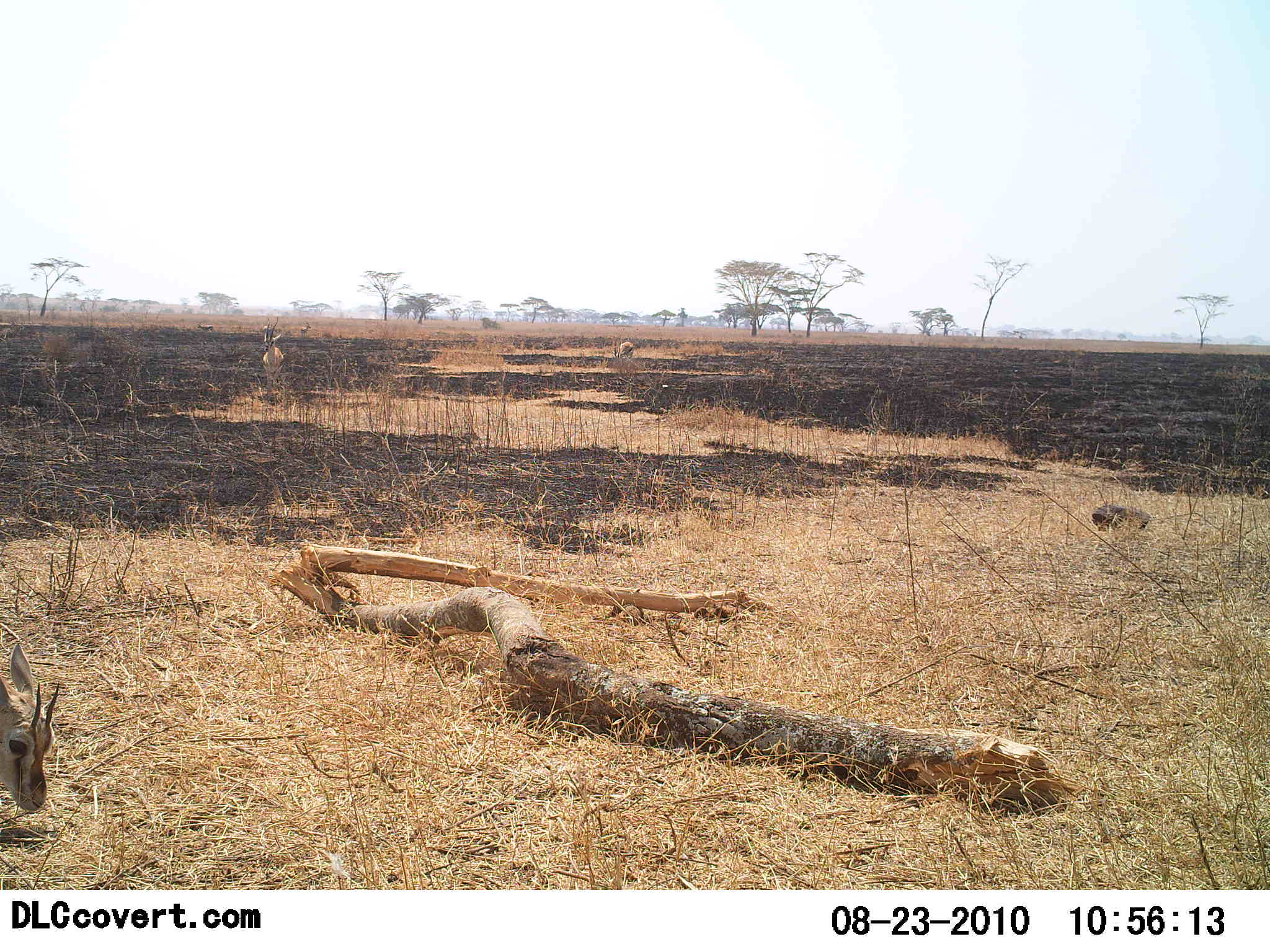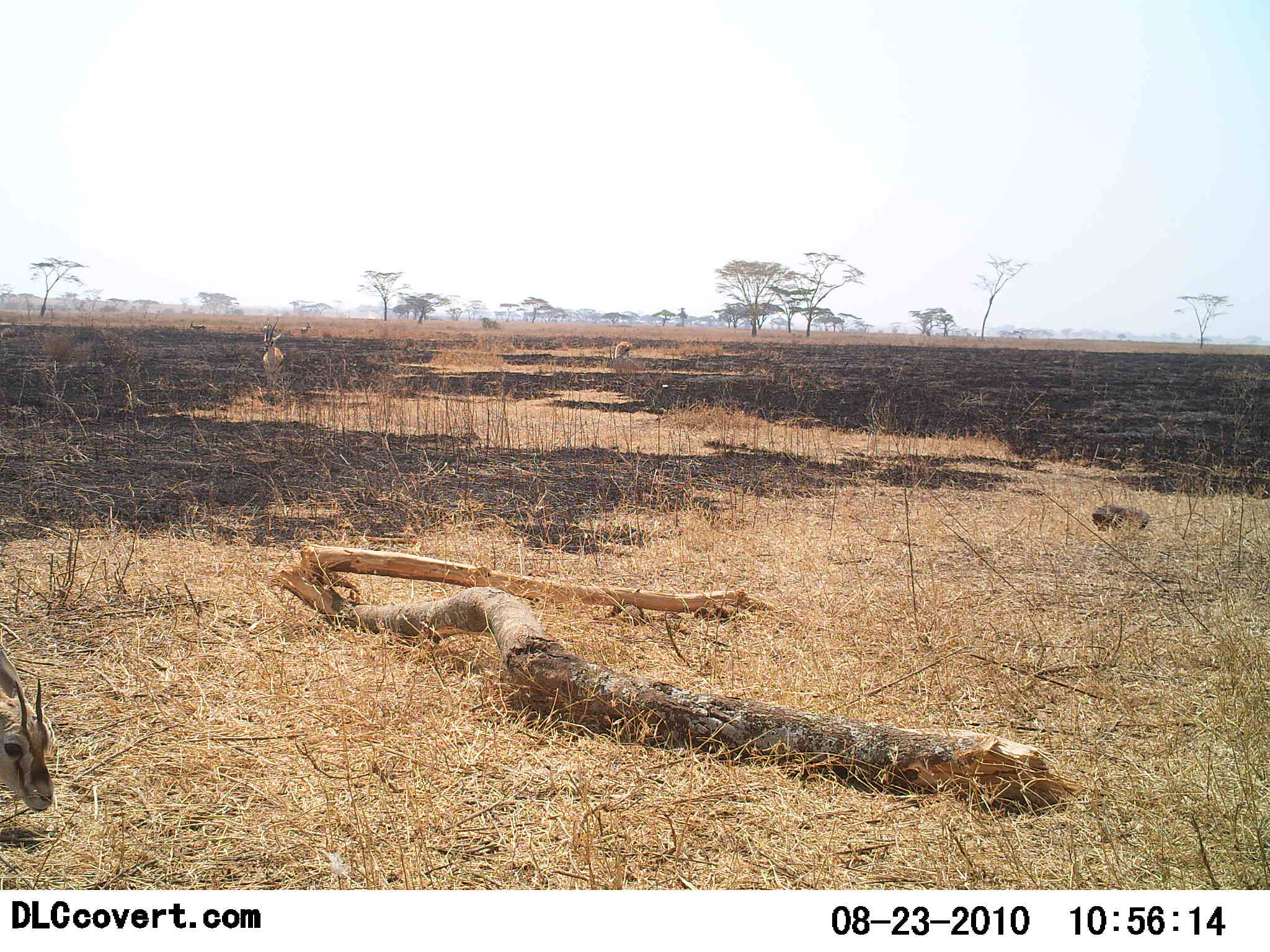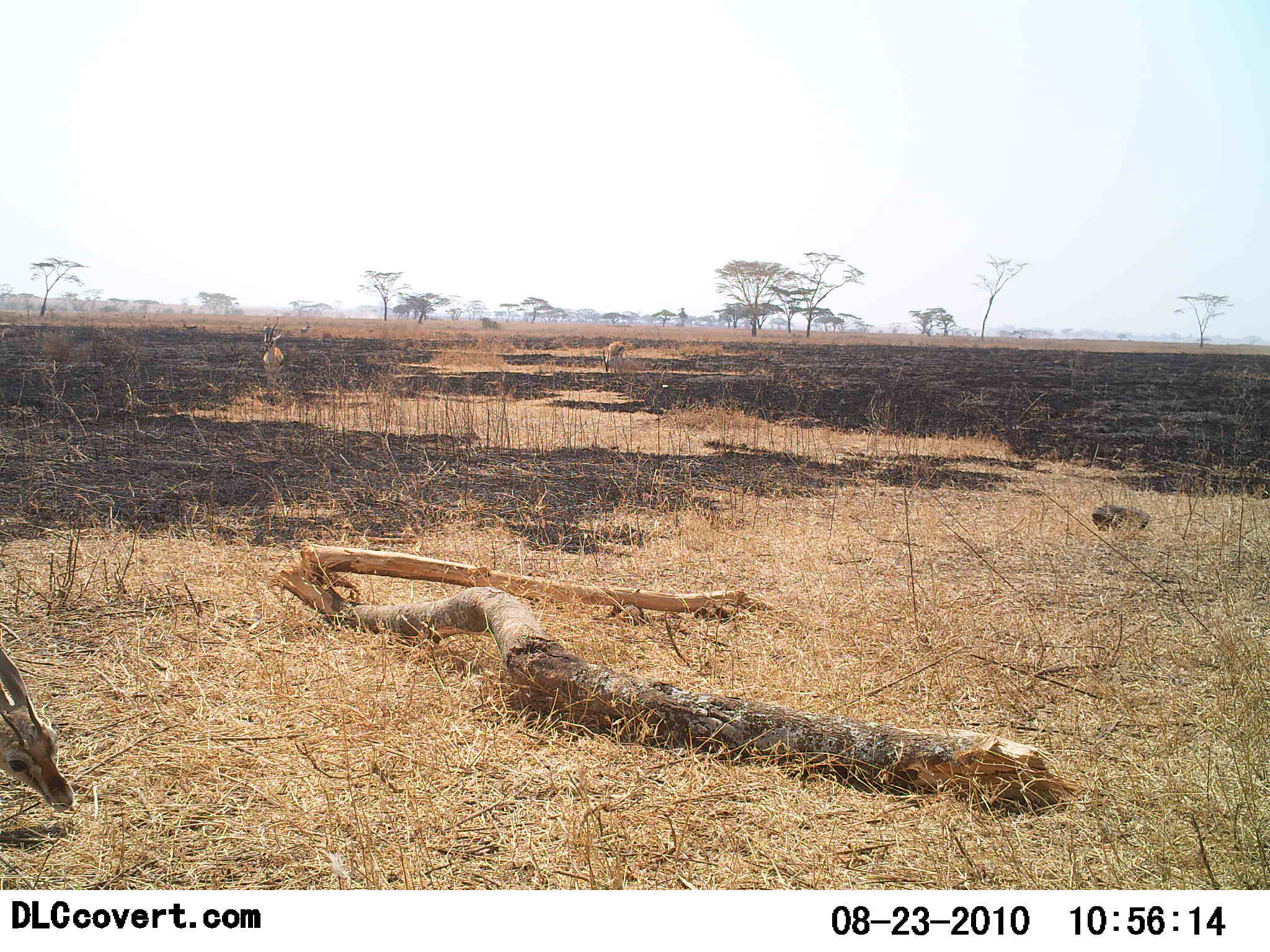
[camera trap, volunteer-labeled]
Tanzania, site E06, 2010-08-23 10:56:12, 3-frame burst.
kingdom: Animalia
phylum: Chordata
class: Mammalia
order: Artiodactyla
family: Bovidae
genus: Eudorcas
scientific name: Eudorcas thomsonii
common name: thomson's gazelle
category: gazellethomsons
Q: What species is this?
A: Gazellethomsons (thomson's gazelle) (Eudorcas thomsonii).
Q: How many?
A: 2.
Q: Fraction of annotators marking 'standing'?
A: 50%.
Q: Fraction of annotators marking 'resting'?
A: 17%.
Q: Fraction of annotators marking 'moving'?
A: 25%.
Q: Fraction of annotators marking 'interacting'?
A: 0%.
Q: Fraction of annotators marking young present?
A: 0%.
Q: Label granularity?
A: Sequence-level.